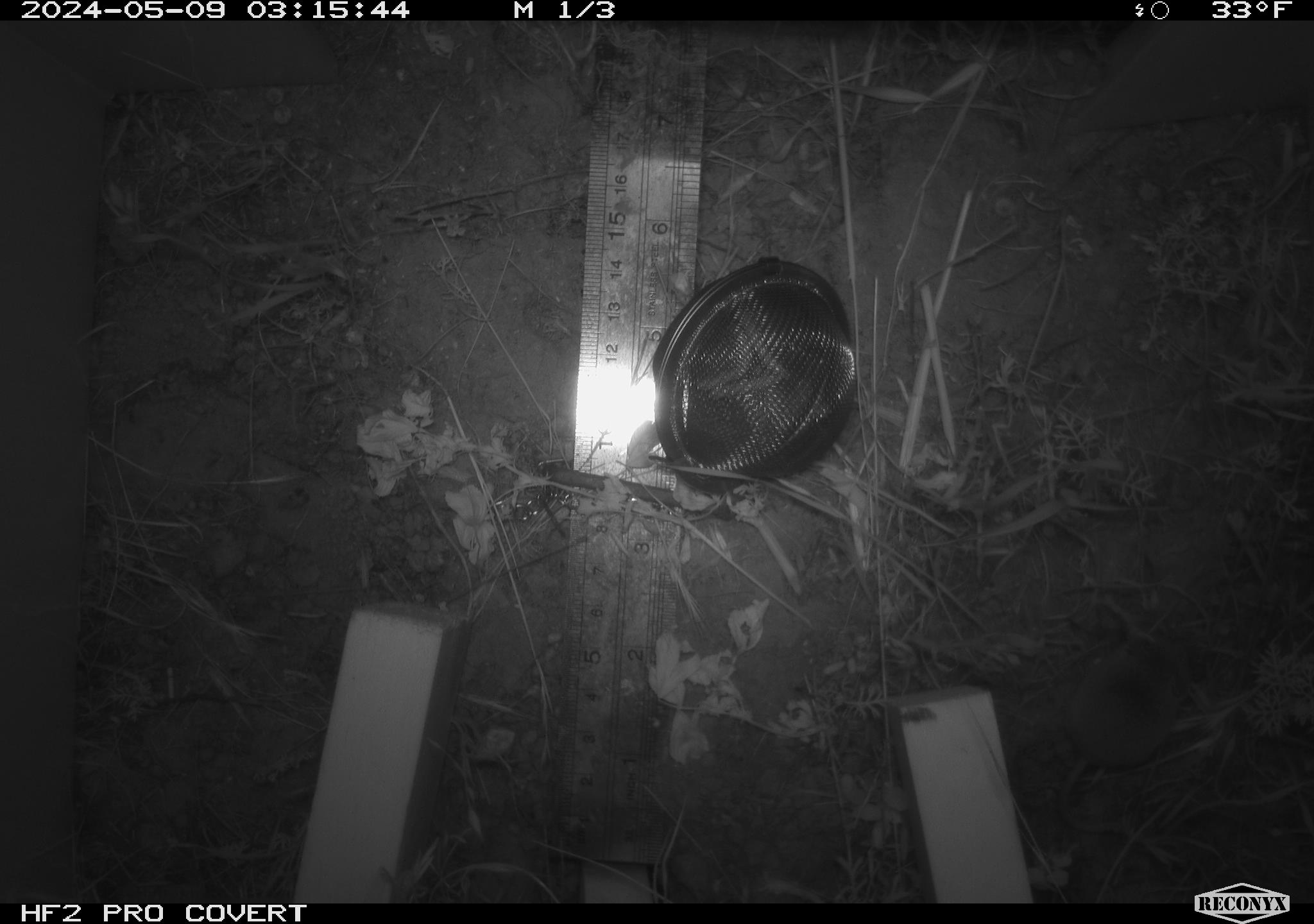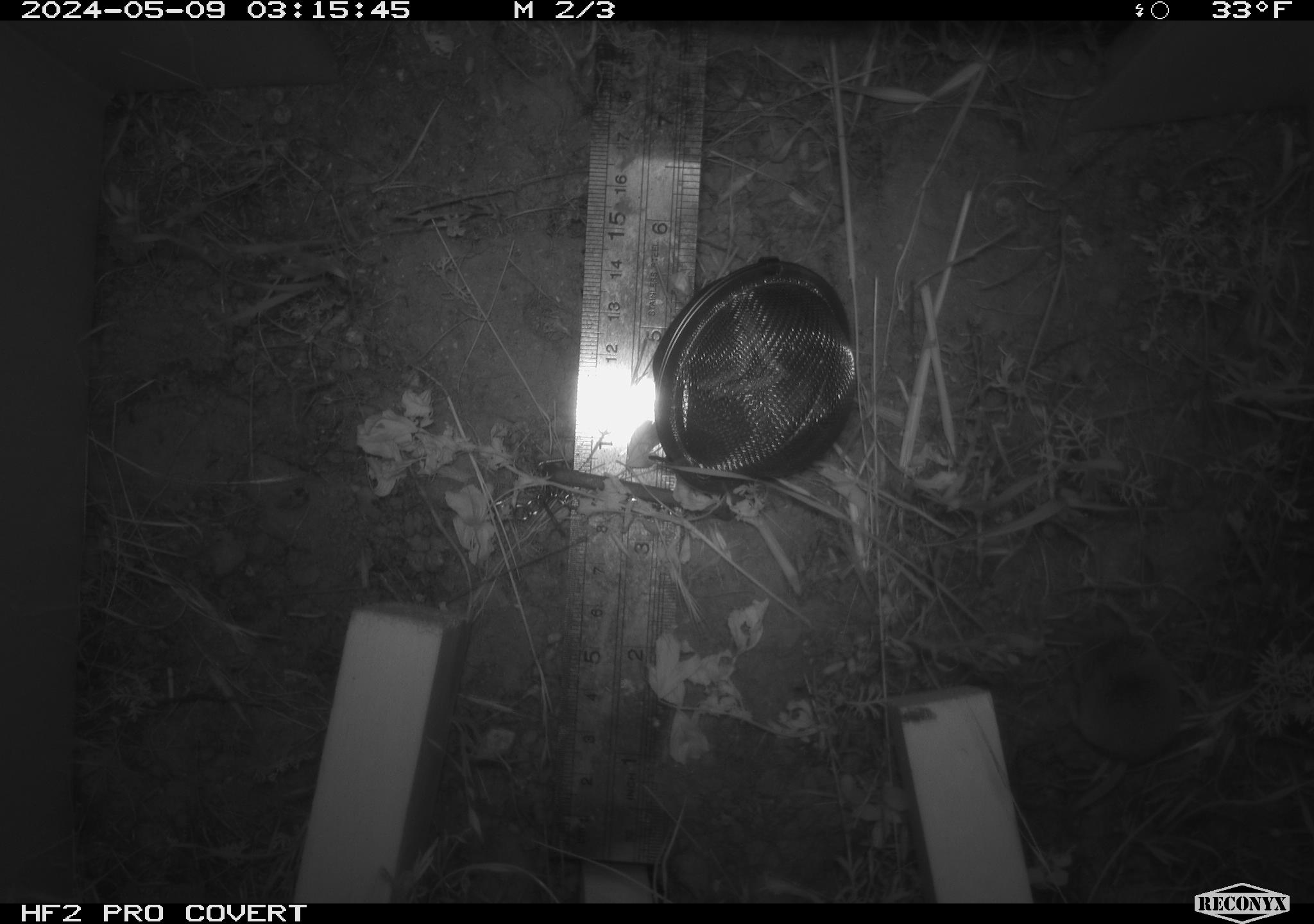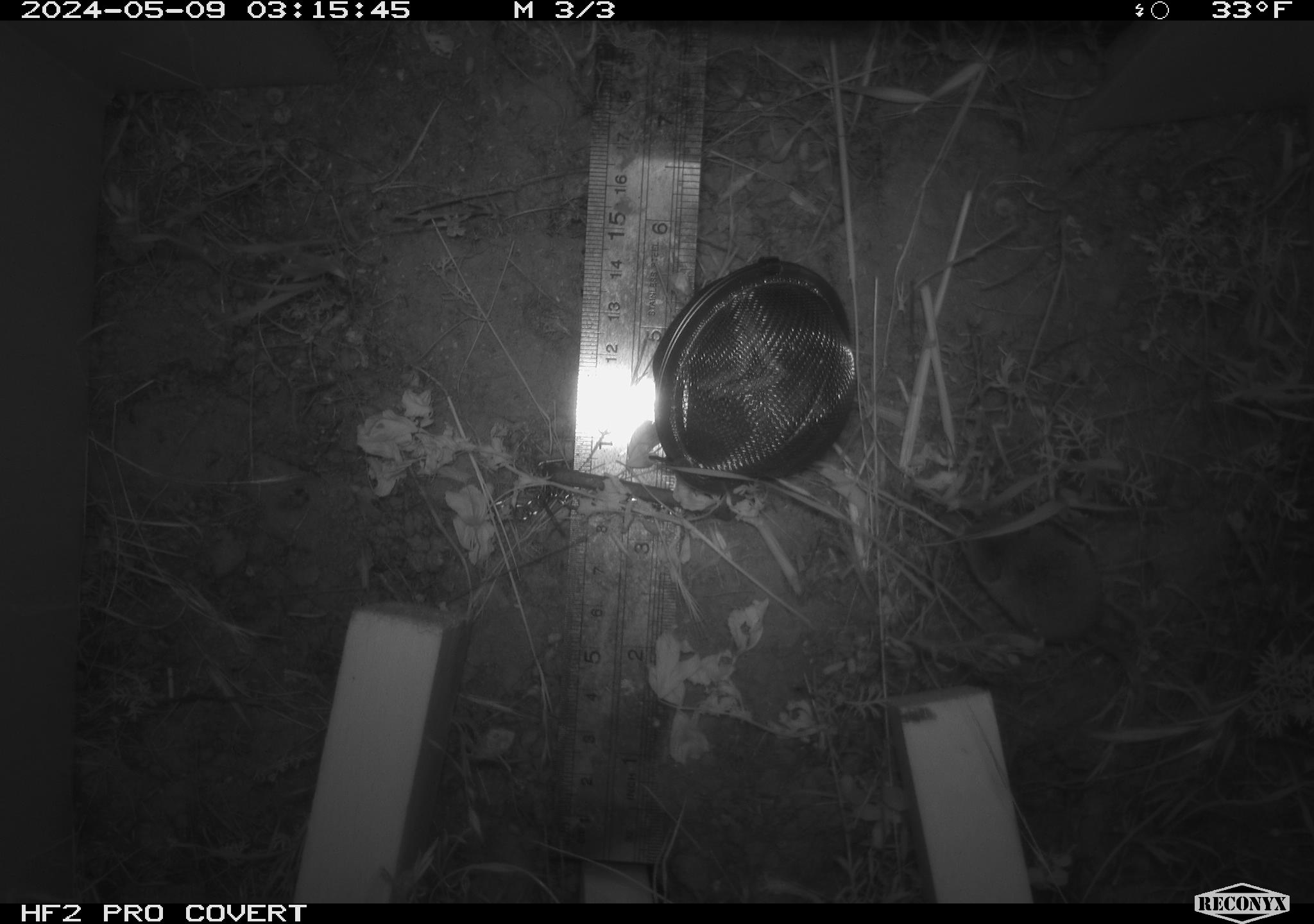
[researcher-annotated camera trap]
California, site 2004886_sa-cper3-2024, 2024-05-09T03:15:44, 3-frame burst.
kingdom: Animalia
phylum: Chordata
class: Mammalia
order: Rodentia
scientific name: Rodentia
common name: rodent